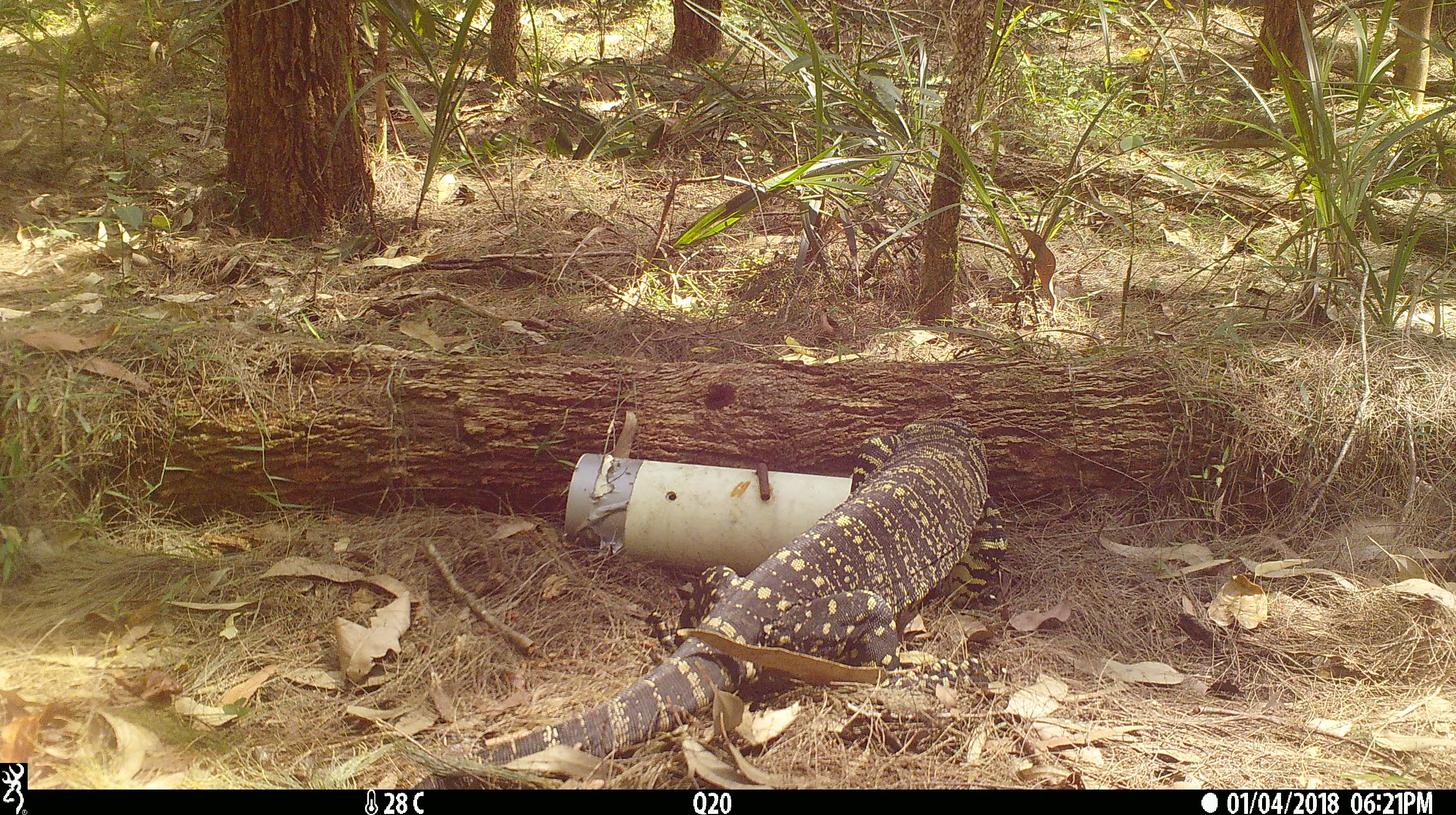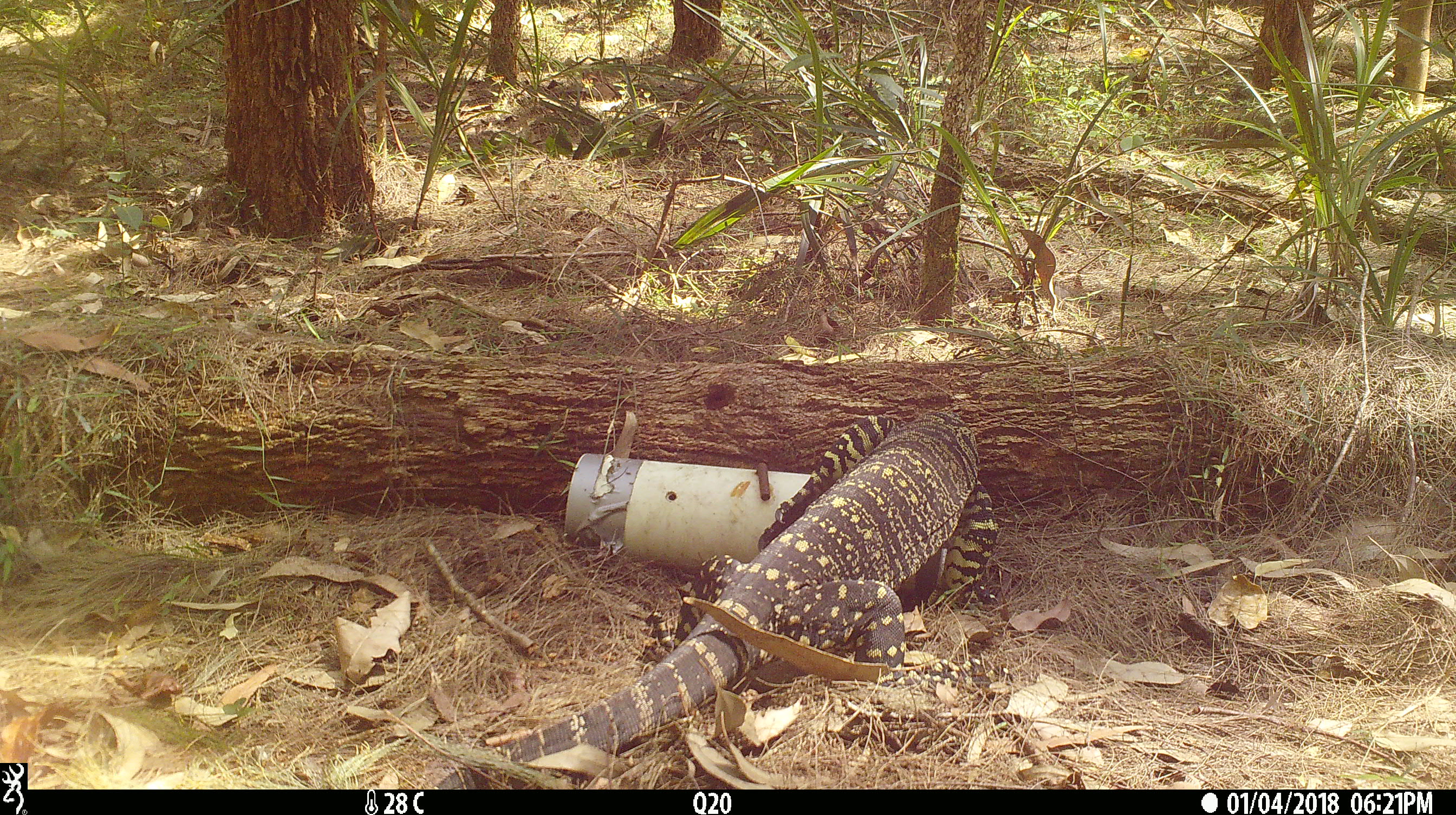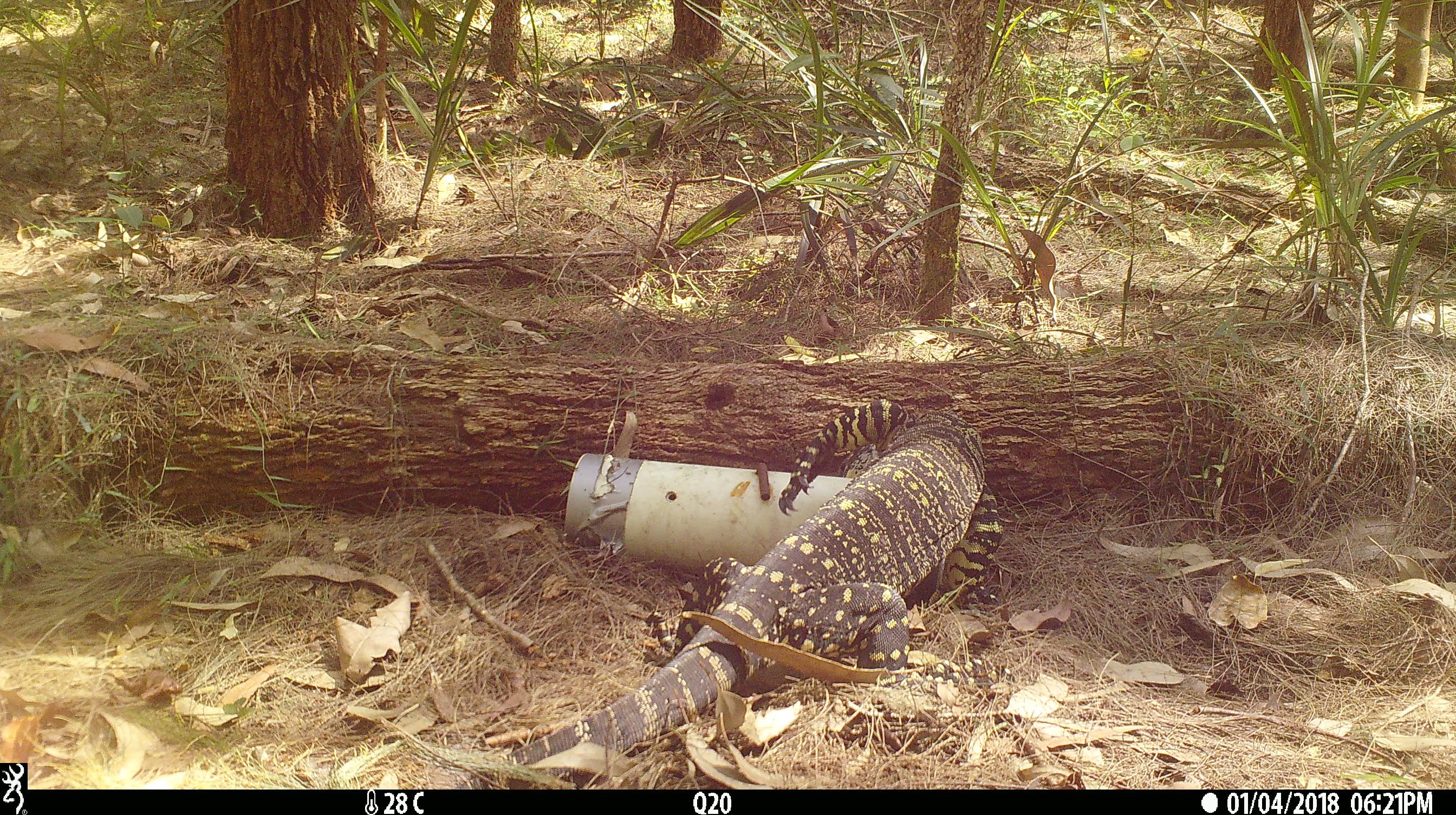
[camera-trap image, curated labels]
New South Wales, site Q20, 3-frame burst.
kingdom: Animalia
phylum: Chordata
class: Reptilia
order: Squamata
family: Varanidae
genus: Varanus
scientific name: Varanus varius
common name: lace monitor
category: goanna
Goanna (lace monitor) (Varanus varius).